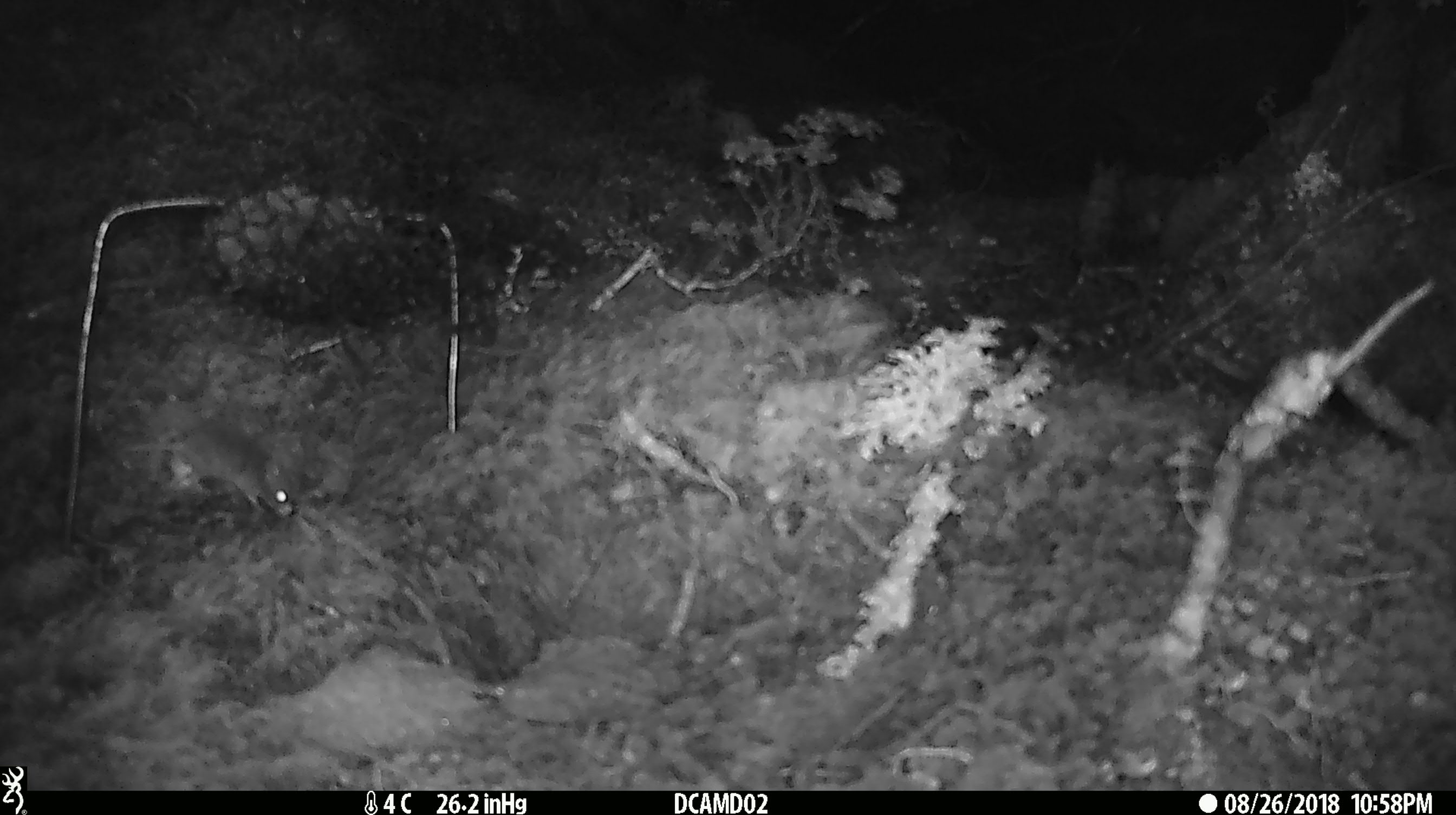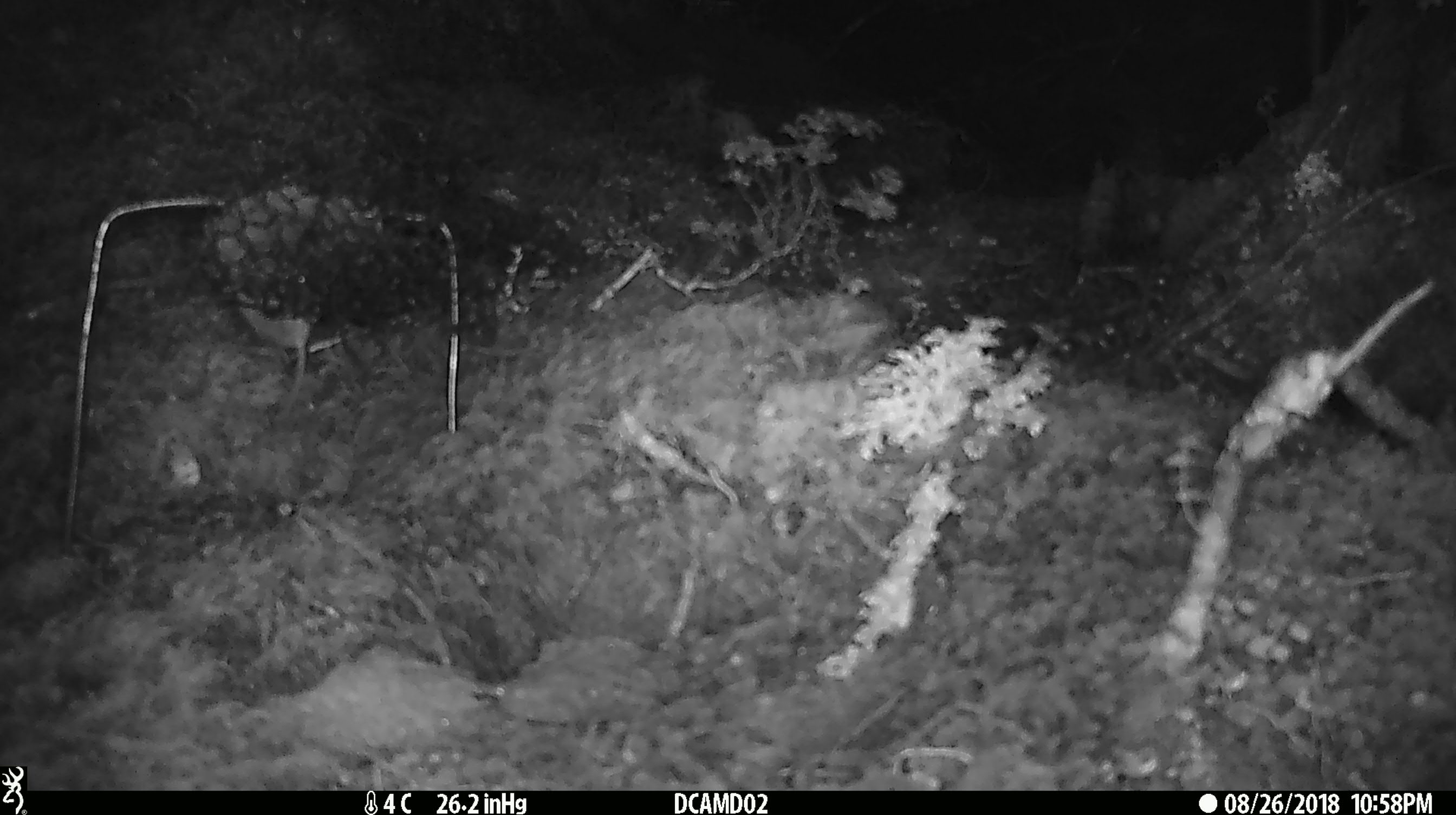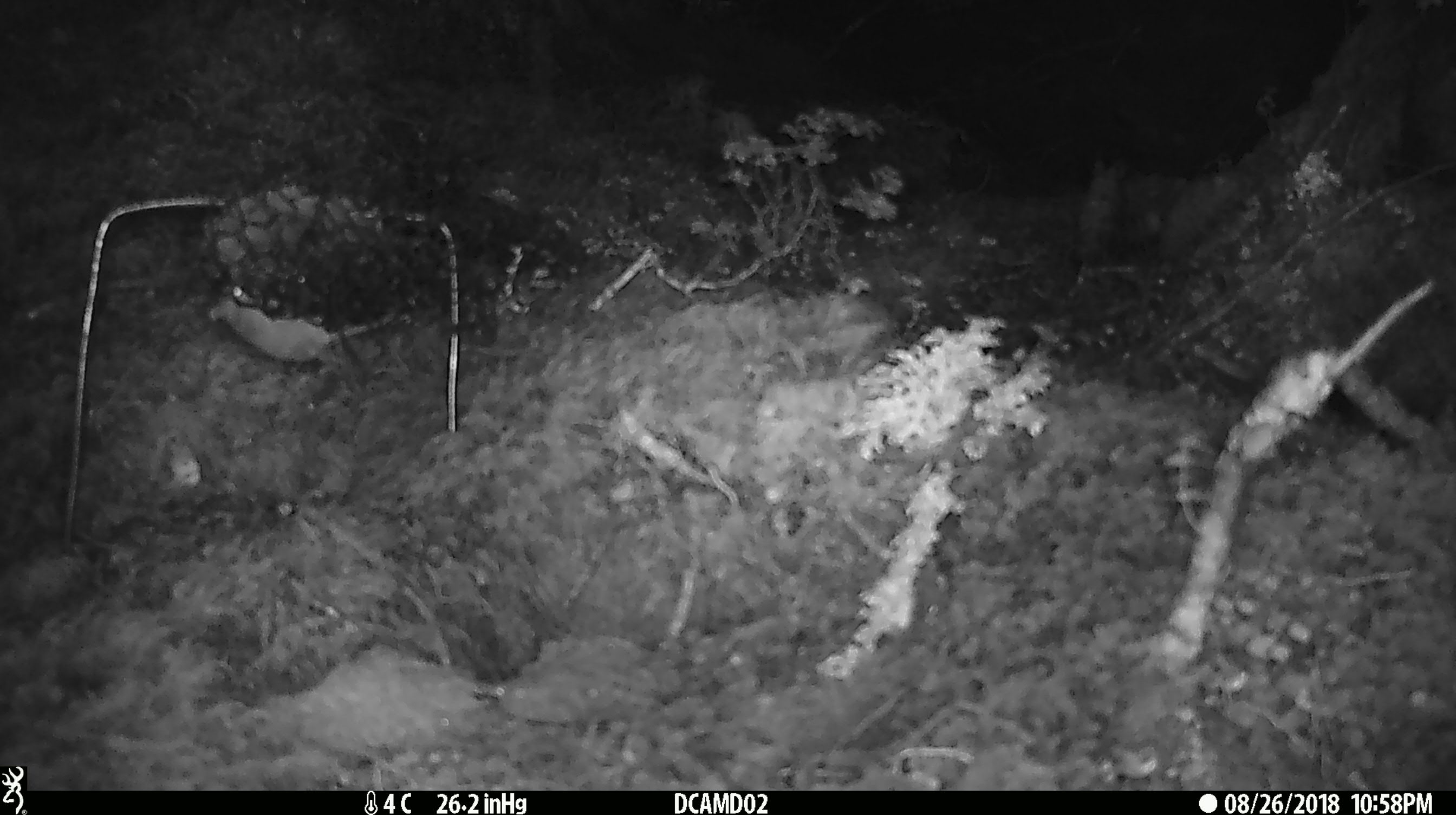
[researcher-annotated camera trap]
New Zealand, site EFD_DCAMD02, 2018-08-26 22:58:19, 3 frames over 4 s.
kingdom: Animalia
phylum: Chordata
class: Mammalia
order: Rodentia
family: Muridae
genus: Mus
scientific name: Mus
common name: mouse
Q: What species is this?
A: Mouse (Mus).